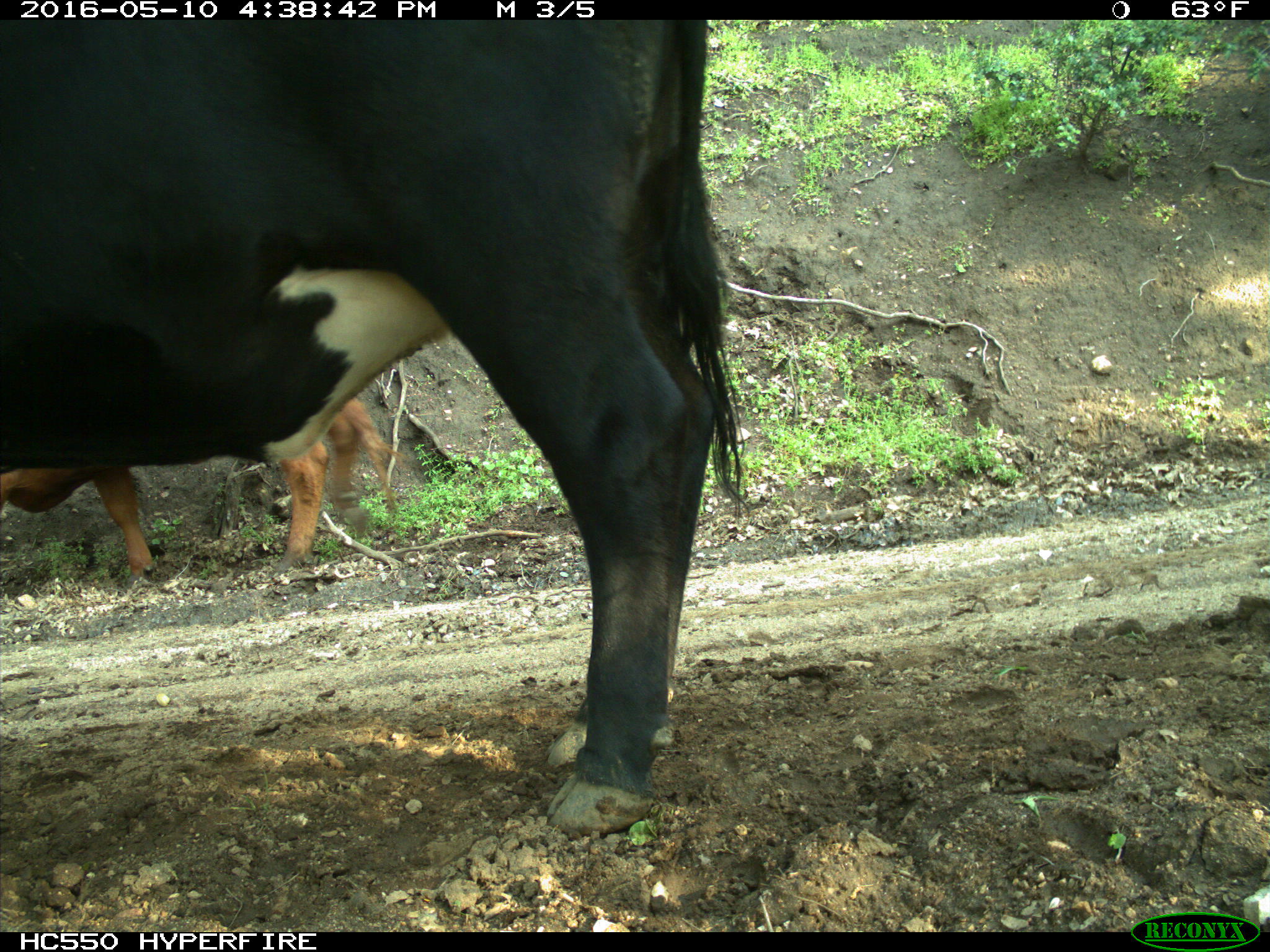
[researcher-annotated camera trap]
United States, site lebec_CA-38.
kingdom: Animalia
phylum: Chordata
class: Mammalia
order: Artiodactyla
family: Bovidae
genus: Bos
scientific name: Bos taurus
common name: domestic cow